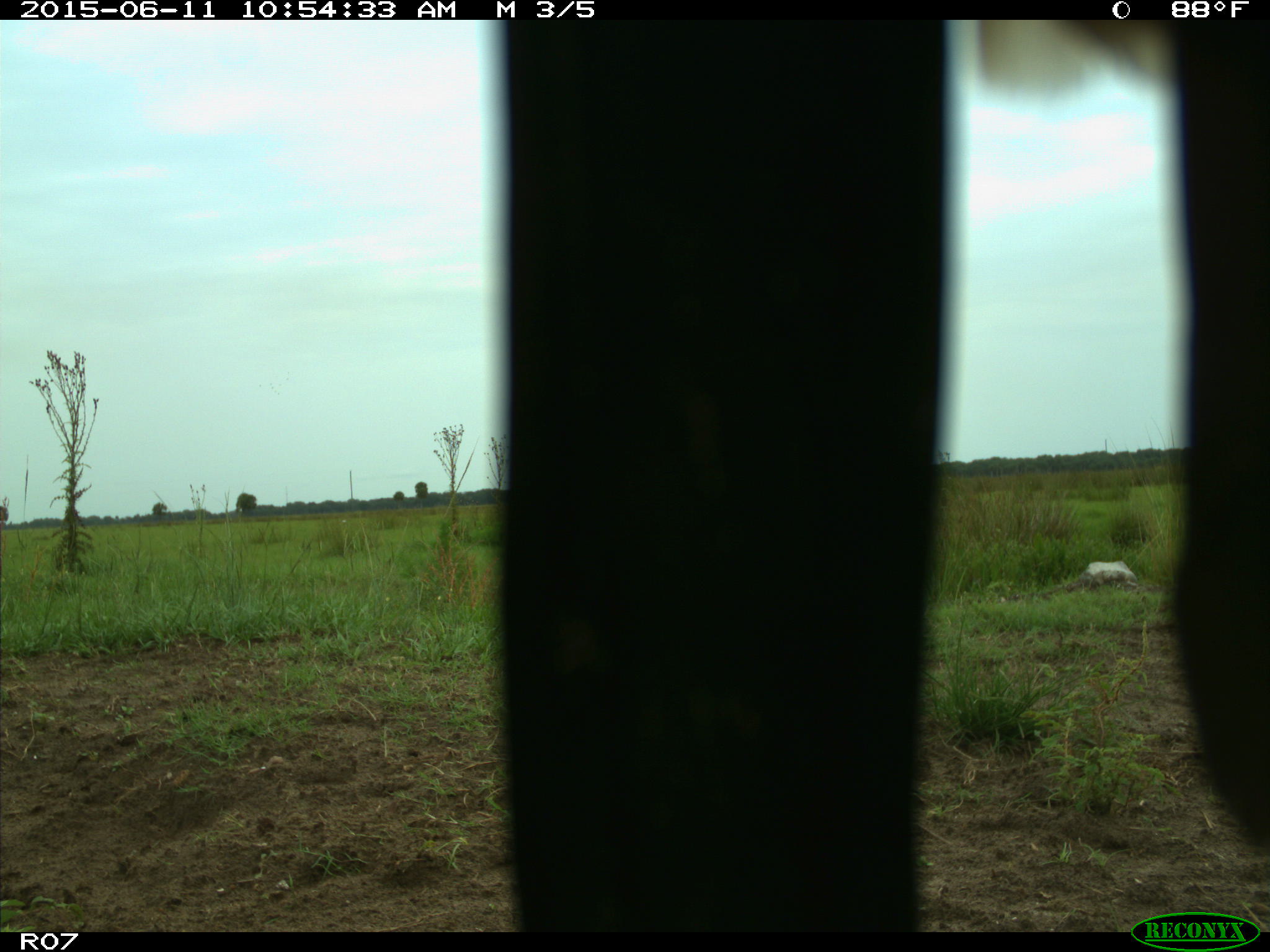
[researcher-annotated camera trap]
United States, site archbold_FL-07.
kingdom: Animalia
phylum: Chordata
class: Mammalia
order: Artiodactyla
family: Bovidae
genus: Bos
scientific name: Bos taurus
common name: domestic cow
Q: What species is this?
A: Bos taurus (domestic cow).